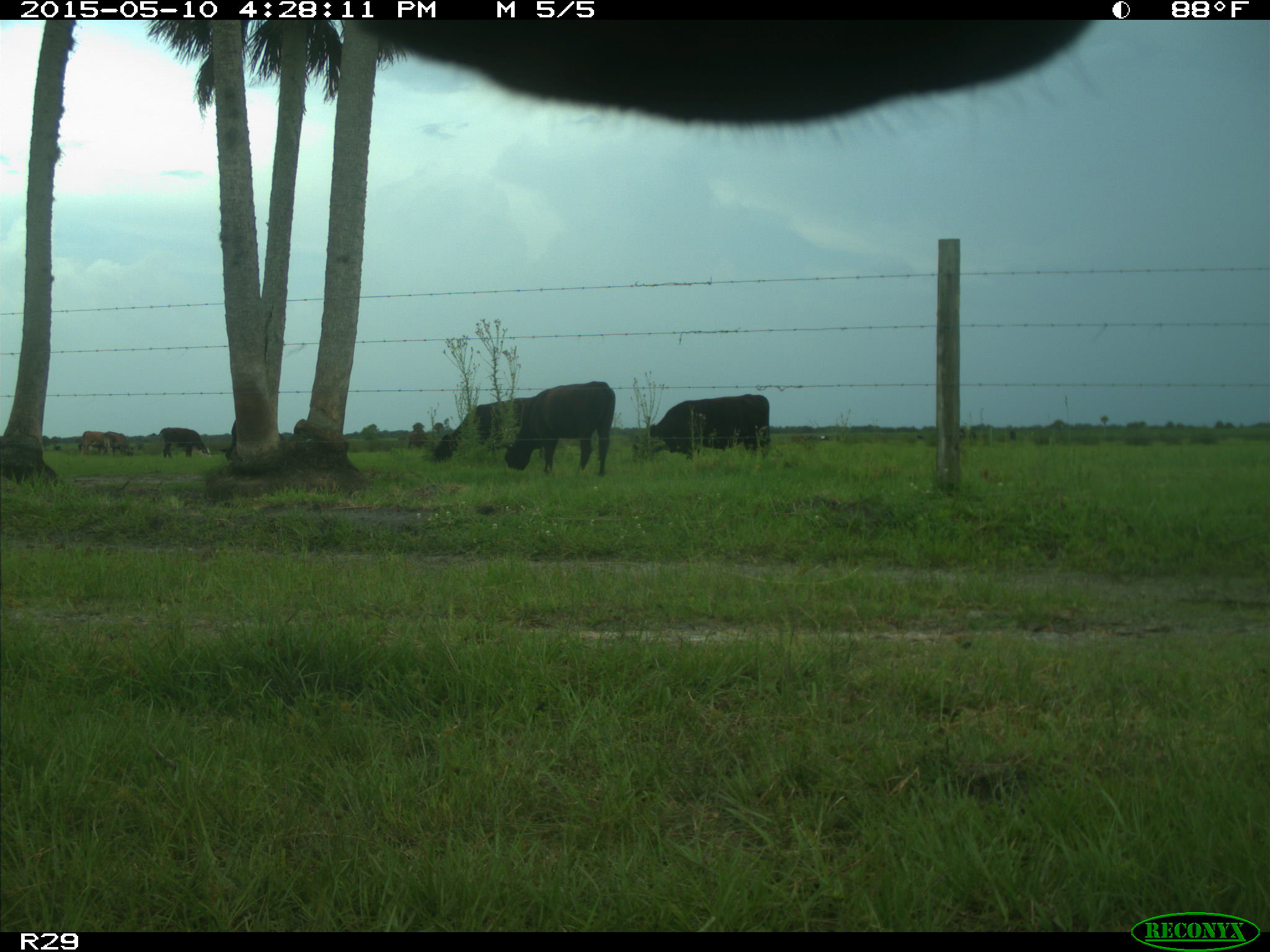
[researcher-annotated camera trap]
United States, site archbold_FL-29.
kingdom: Animalia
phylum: Chordata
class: Mammalia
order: Artiodactyla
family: Bovidae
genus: Bos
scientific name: Bos taurus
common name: domestic cow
Bos taurus (domestic cow).